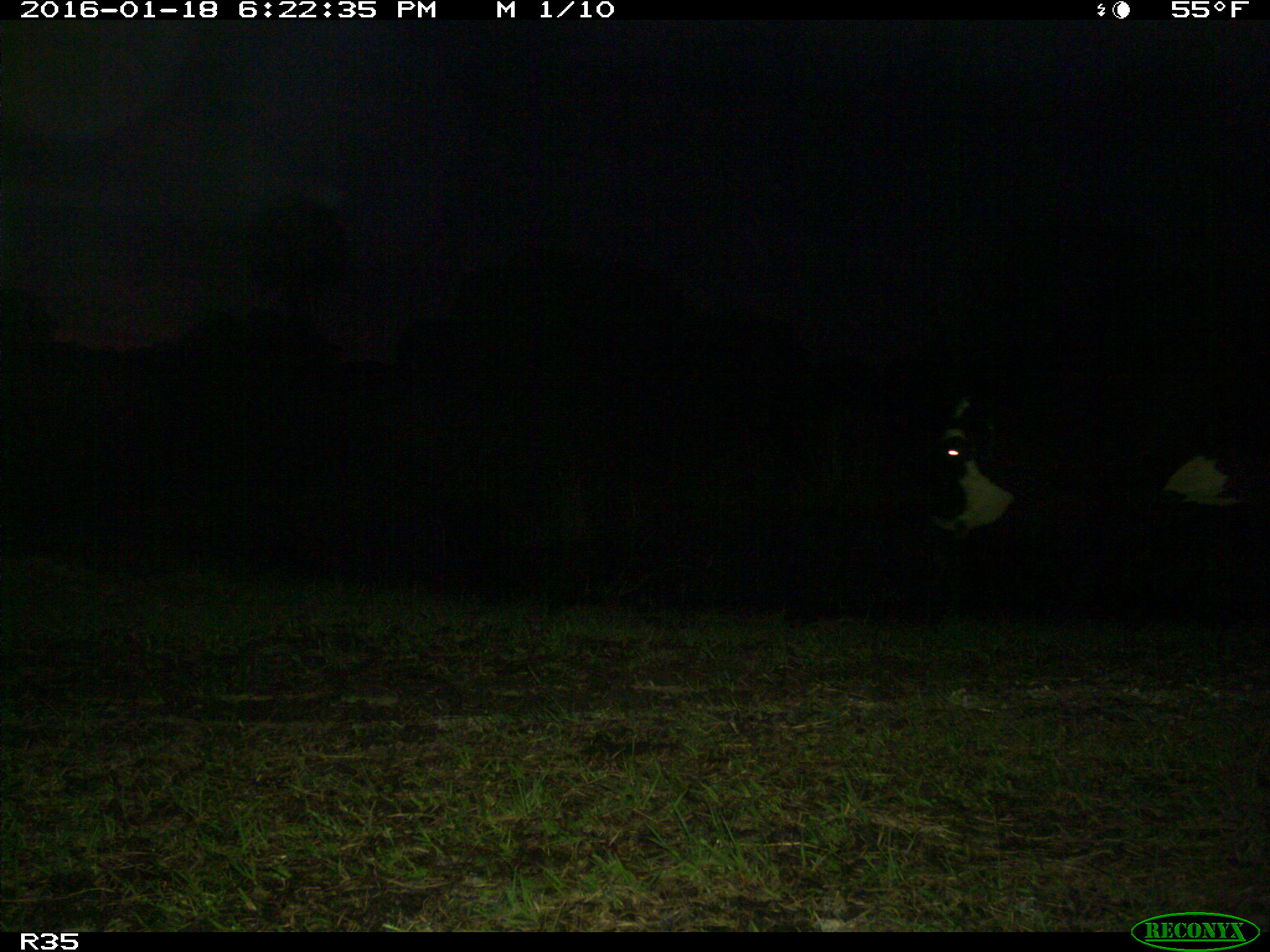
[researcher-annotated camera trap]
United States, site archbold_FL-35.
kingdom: Animalia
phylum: Chordata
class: Mammalia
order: Artiodactyla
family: Bovidae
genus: Bos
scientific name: Bos taurus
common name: domestic cow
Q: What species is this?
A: Bos taurus (domestic cow).